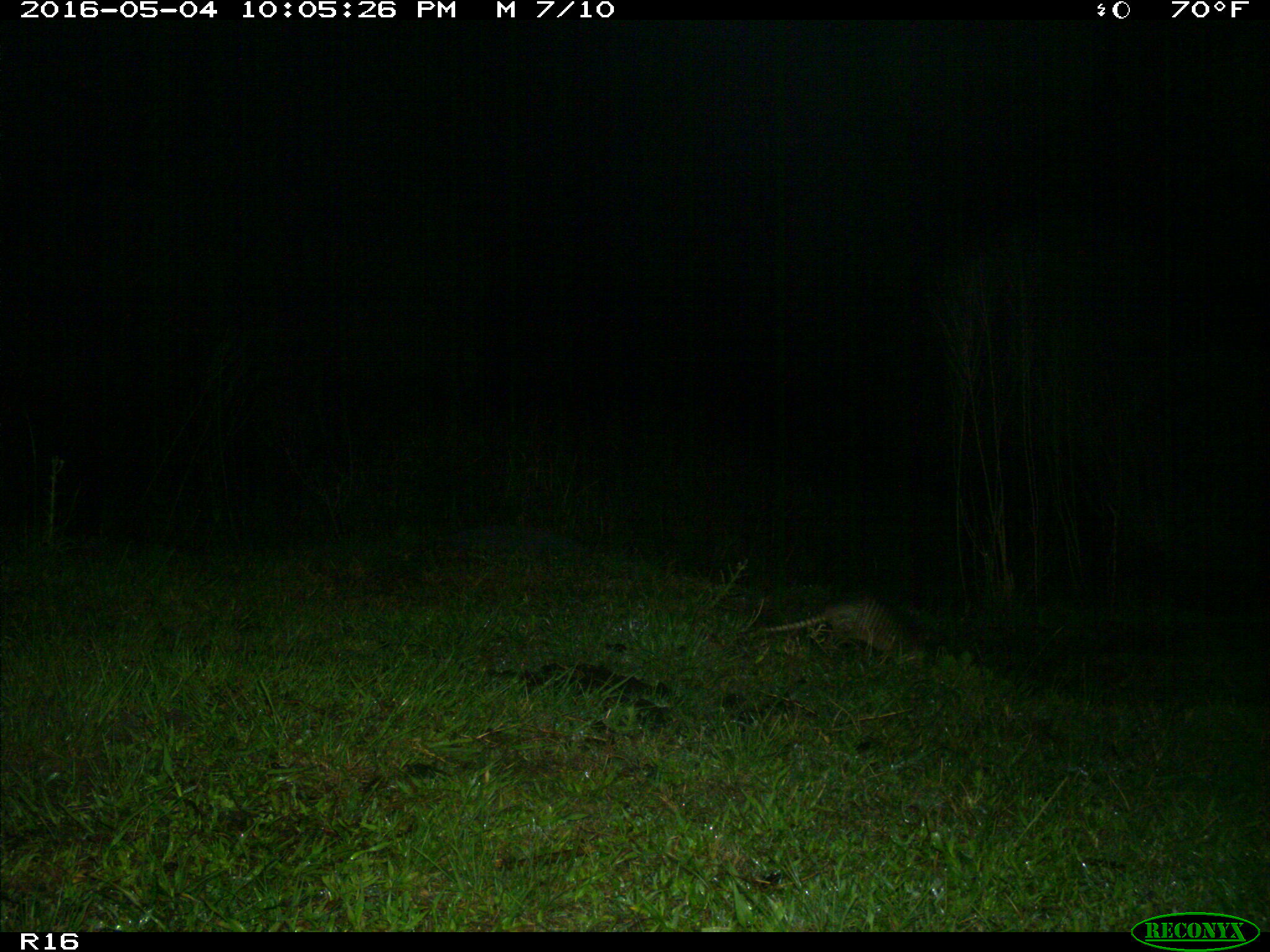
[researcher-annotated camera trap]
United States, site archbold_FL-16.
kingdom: Animalia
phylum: Chordata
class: Mammalia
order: Cingulata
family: Dasypodidae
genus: Dasypus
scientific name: Dasypus novemcinctus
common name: nine-banded armadillo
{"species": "Dasypus novemcinctus (nine-banded armadillo)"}